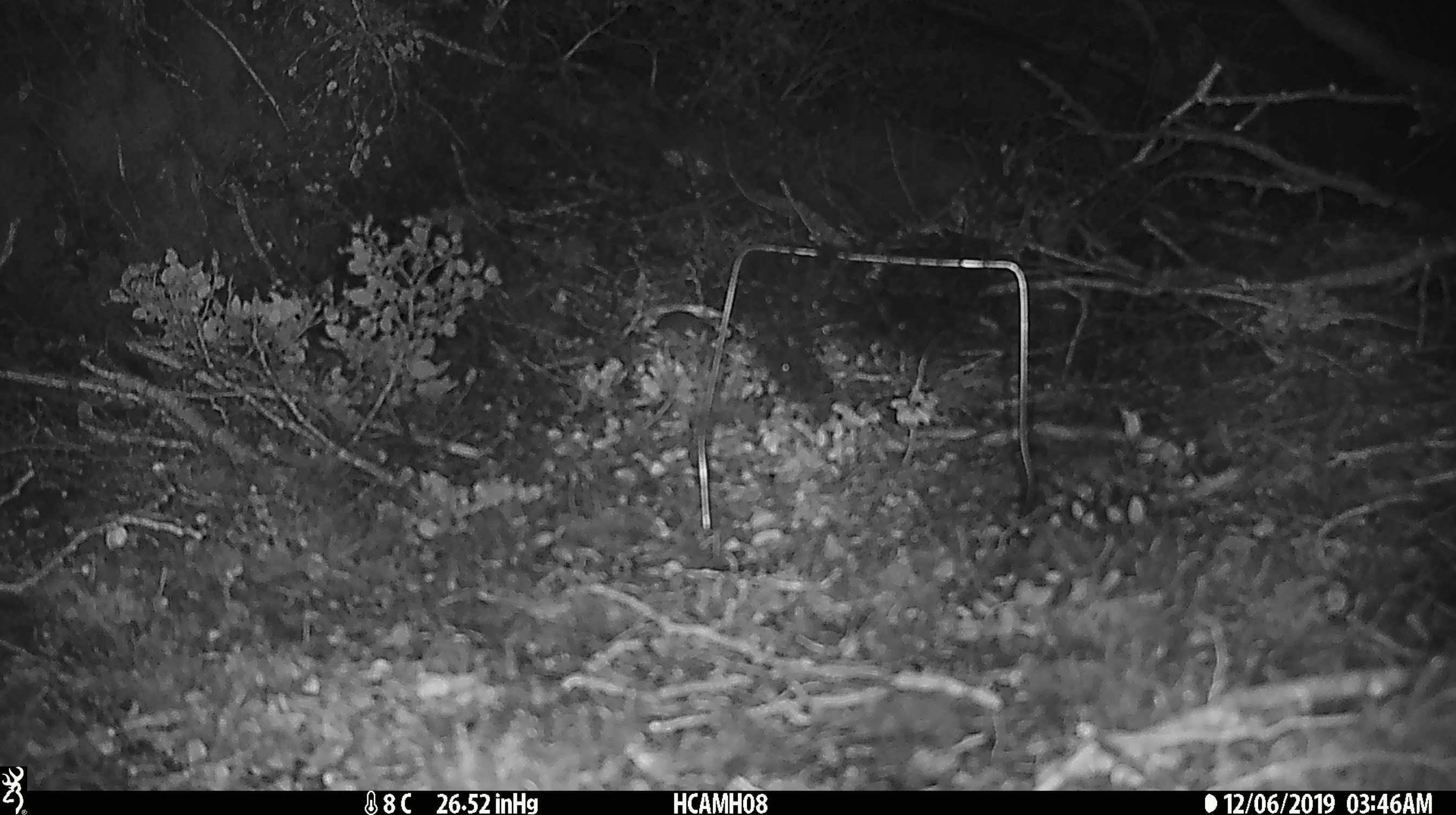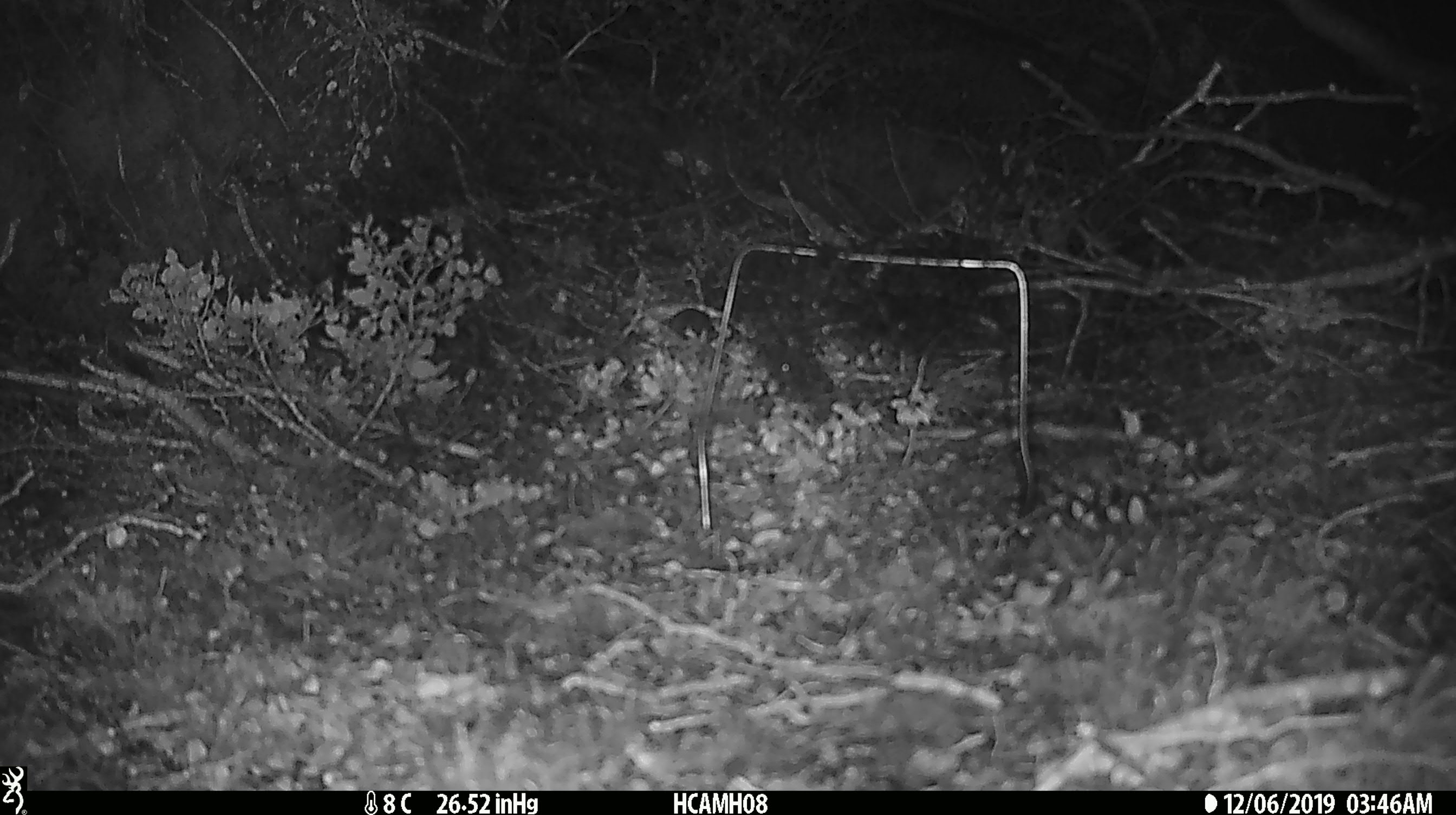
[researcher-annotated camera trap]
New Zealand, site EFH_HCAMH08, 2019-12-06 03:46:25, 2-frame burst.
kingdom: Animalia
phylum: Chordata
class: Mammalia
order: Rodentia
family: Muridae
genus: Mus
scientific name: Mus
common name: mouse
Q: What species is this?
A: Mouse (Mus).